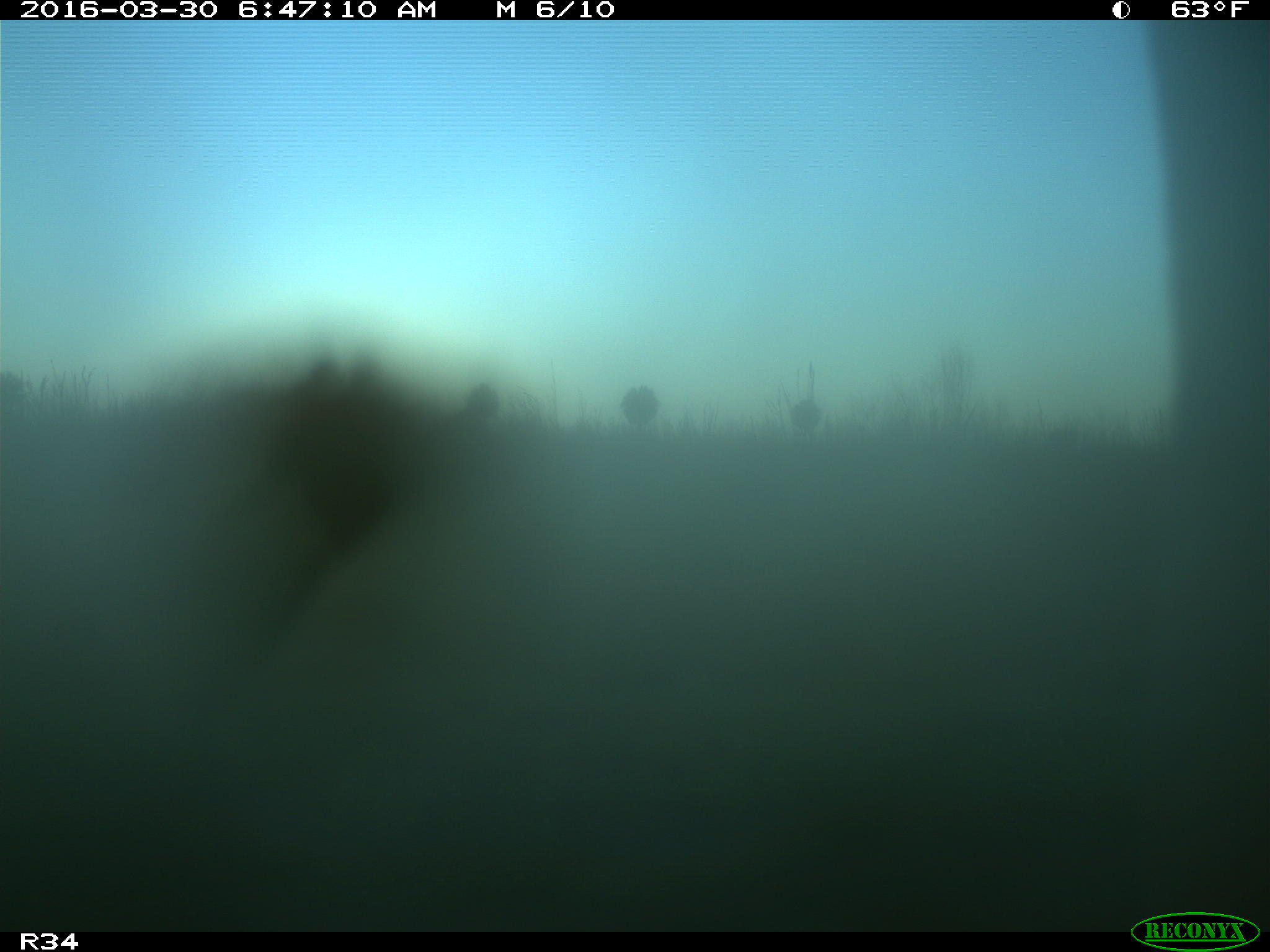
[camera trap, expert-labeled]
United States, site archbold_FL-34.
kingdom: Animalia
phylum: Chordata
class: Mammalia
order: Artiodactyla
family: Bovidae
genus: Bos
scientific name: Bos taurus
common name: domestic cow